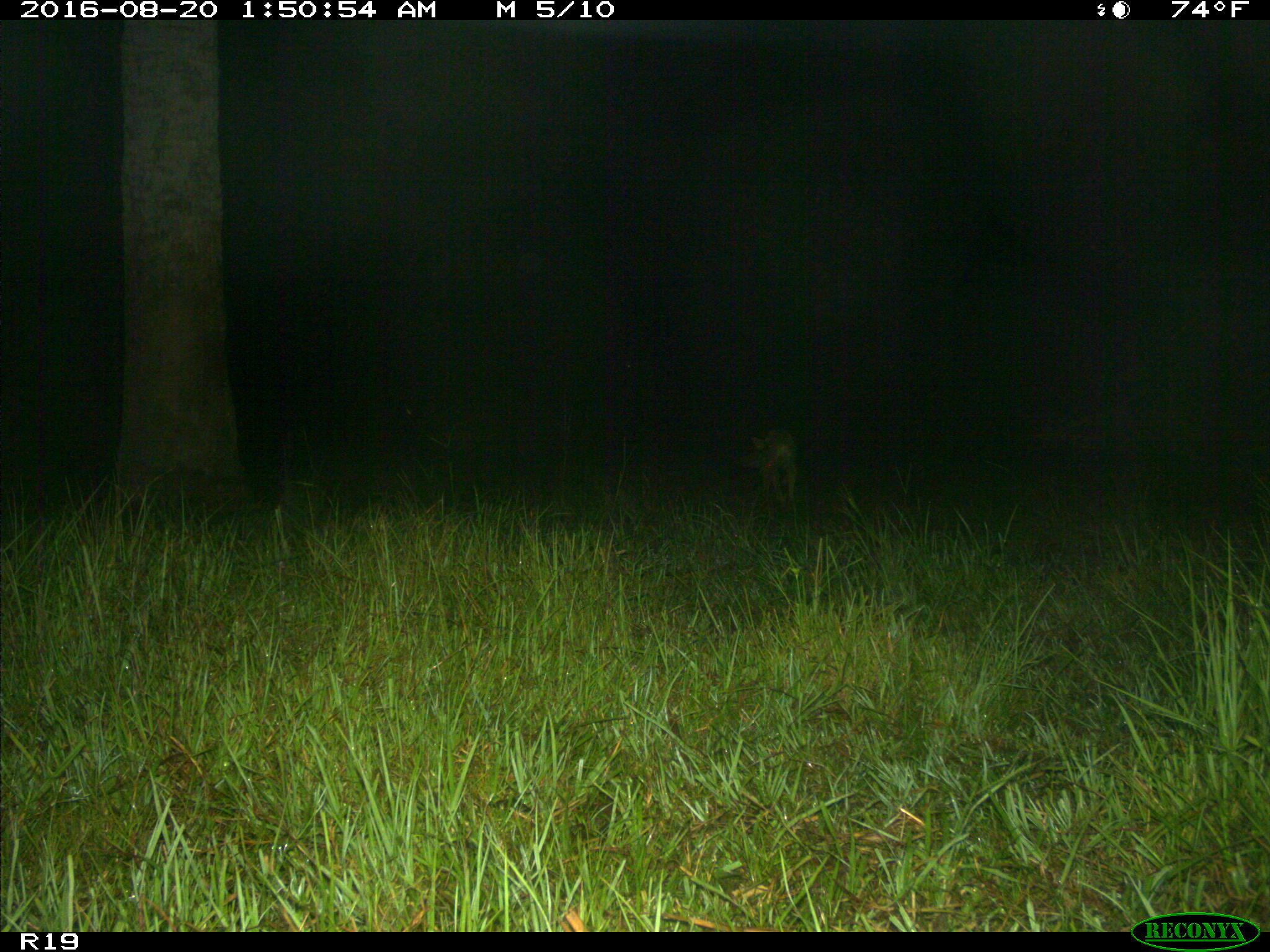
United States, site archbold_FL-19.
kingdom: Animalia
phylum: Chordata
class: Mammalia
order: Carnivora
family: Canidae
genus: Canis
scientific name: Canis latrans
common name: coyote